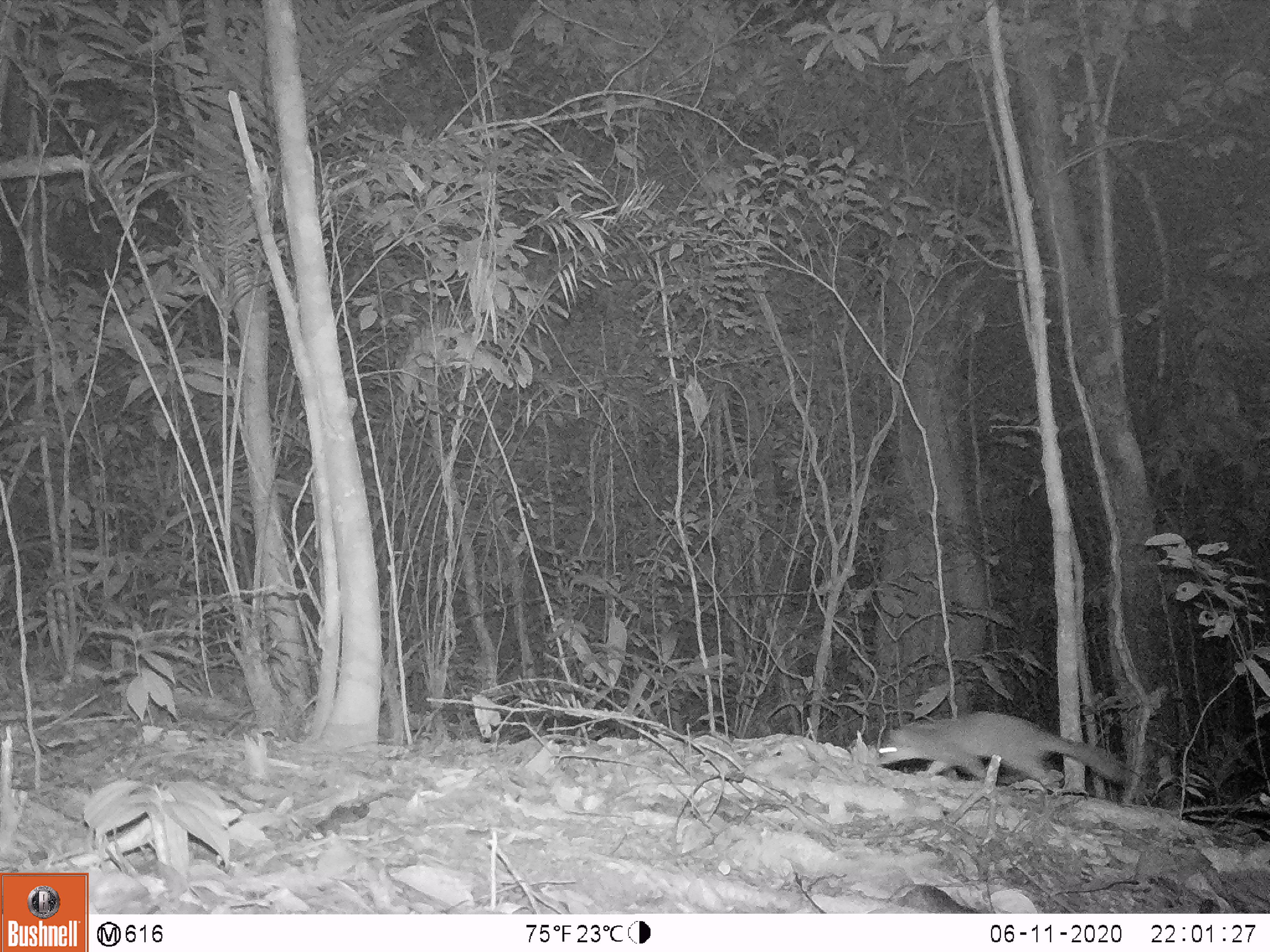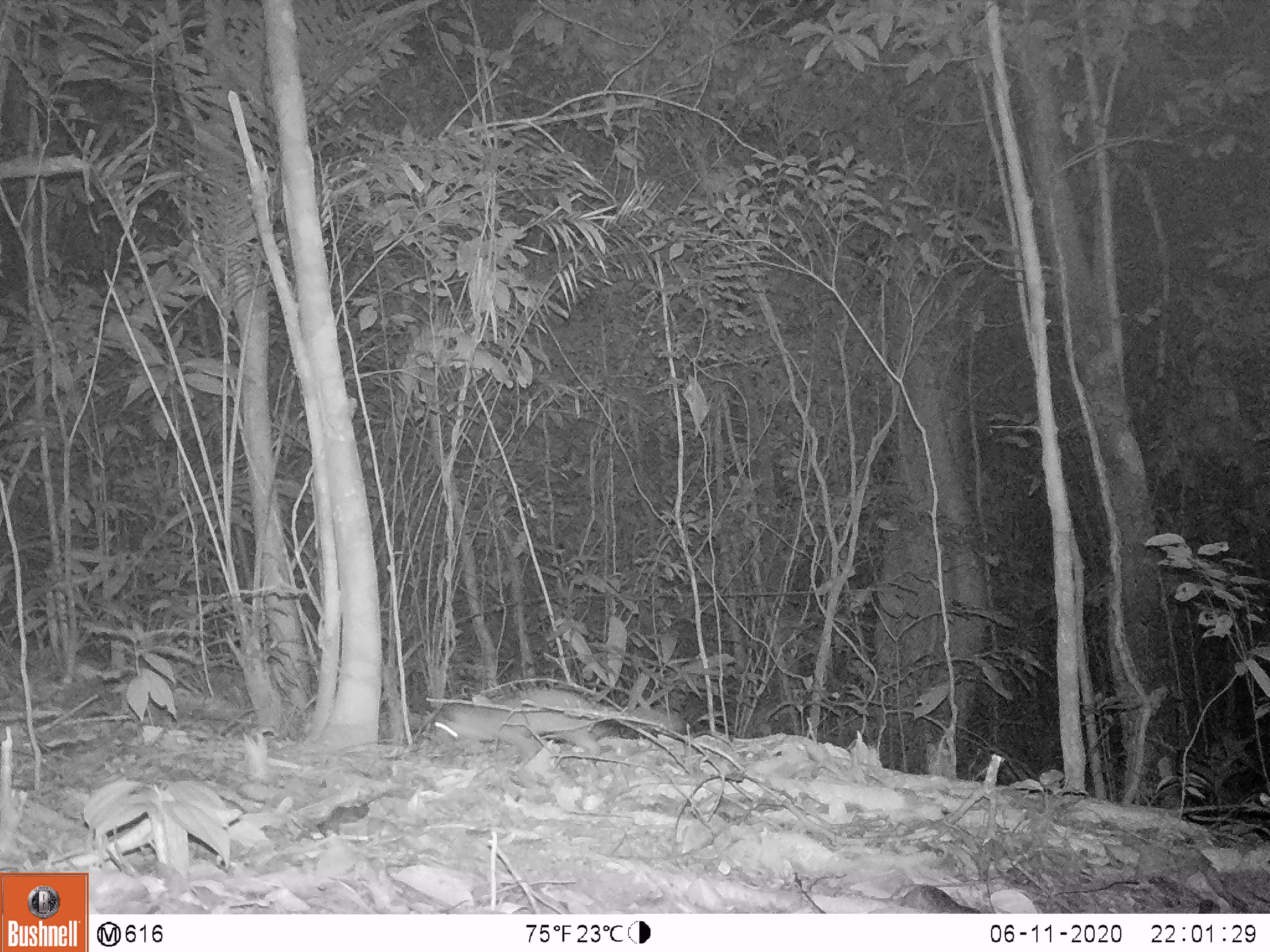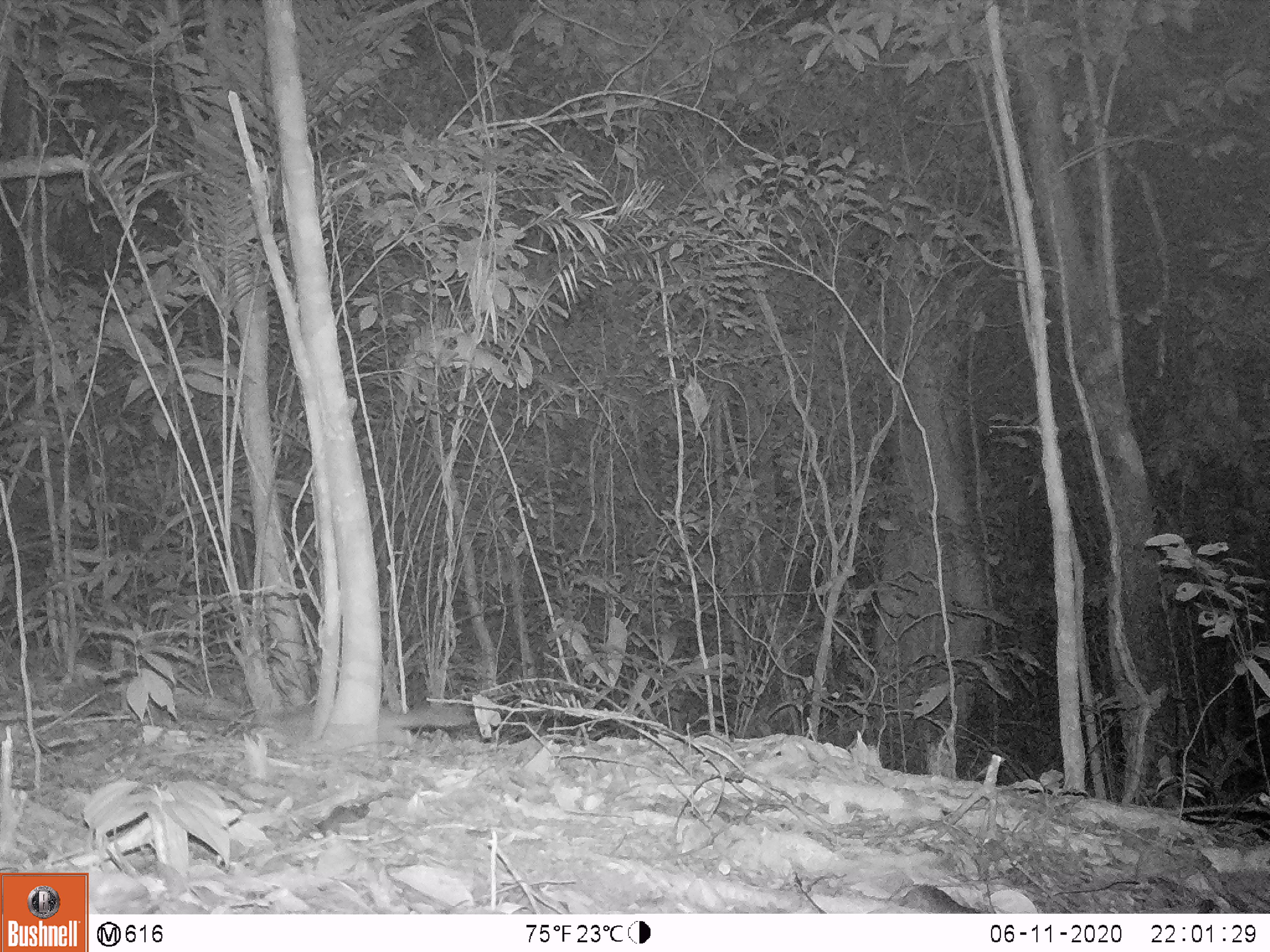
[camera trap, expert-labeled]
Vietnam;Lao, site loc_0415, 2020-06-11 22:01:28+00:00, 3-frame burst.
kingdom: Animalia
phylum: Chordata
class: Mammalia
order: Carnivora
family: Mustelidae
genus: Melogale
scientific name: Melogale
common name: ferret badger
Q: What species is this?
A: Ferret badger (Melogale).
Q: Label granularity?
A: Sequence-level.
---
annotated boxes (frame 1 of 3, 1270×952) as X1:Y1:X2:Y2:
ferret badger: 879:711:1127:794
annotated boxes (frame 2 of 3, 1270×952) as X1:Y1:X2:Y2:
ferret badger: 435:687:681:755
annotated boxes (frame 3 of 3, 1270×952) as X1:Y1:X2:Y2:
ferret badger: 249:706:471:734